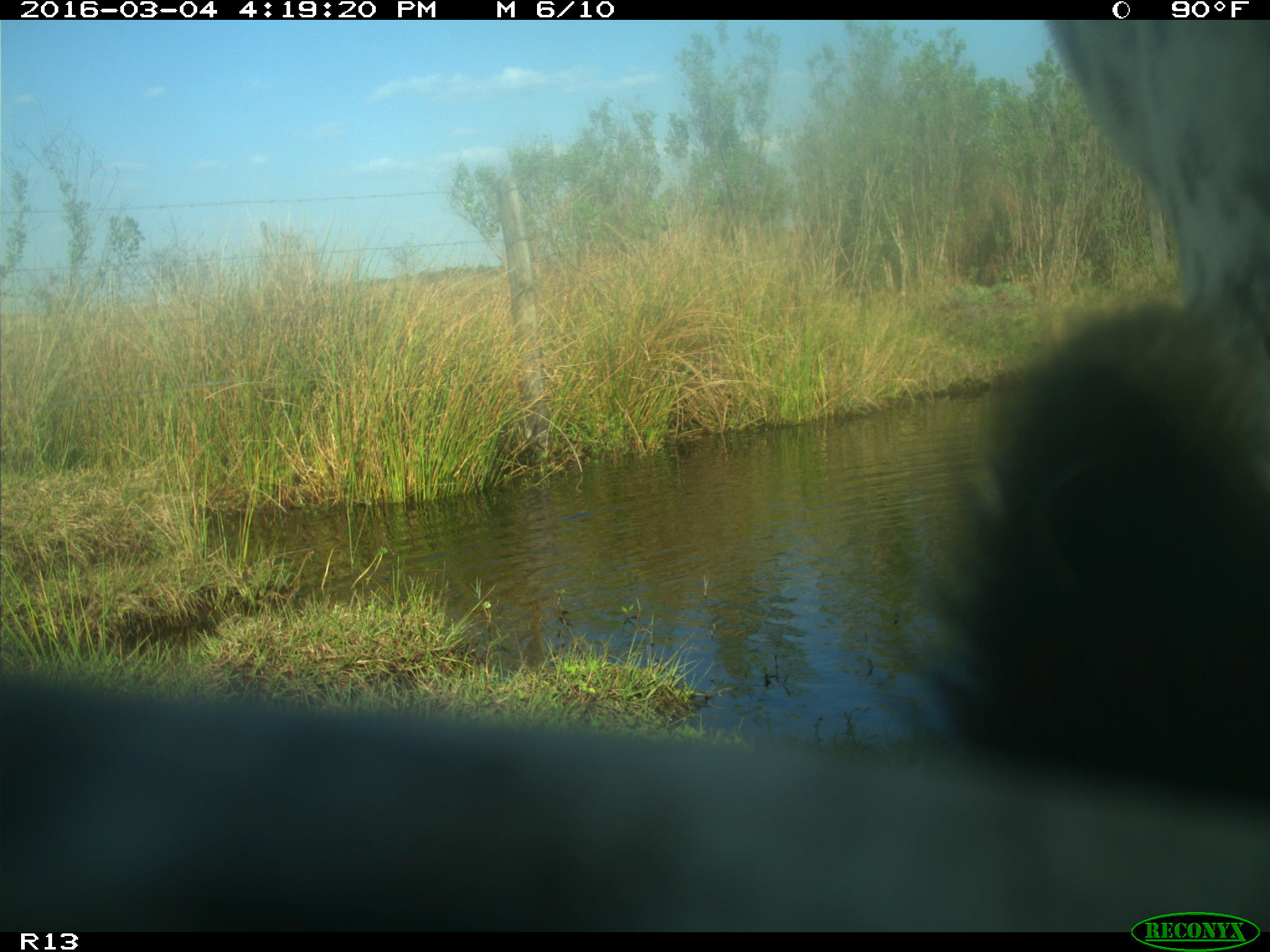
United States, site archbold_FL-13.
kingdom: Animalia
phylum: Chordata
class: Mammalia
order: Artiodactyla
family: Bovidae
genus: Bos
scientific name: Bos taurus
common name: domestic cow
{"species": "Bos taurus (domestic cow)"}